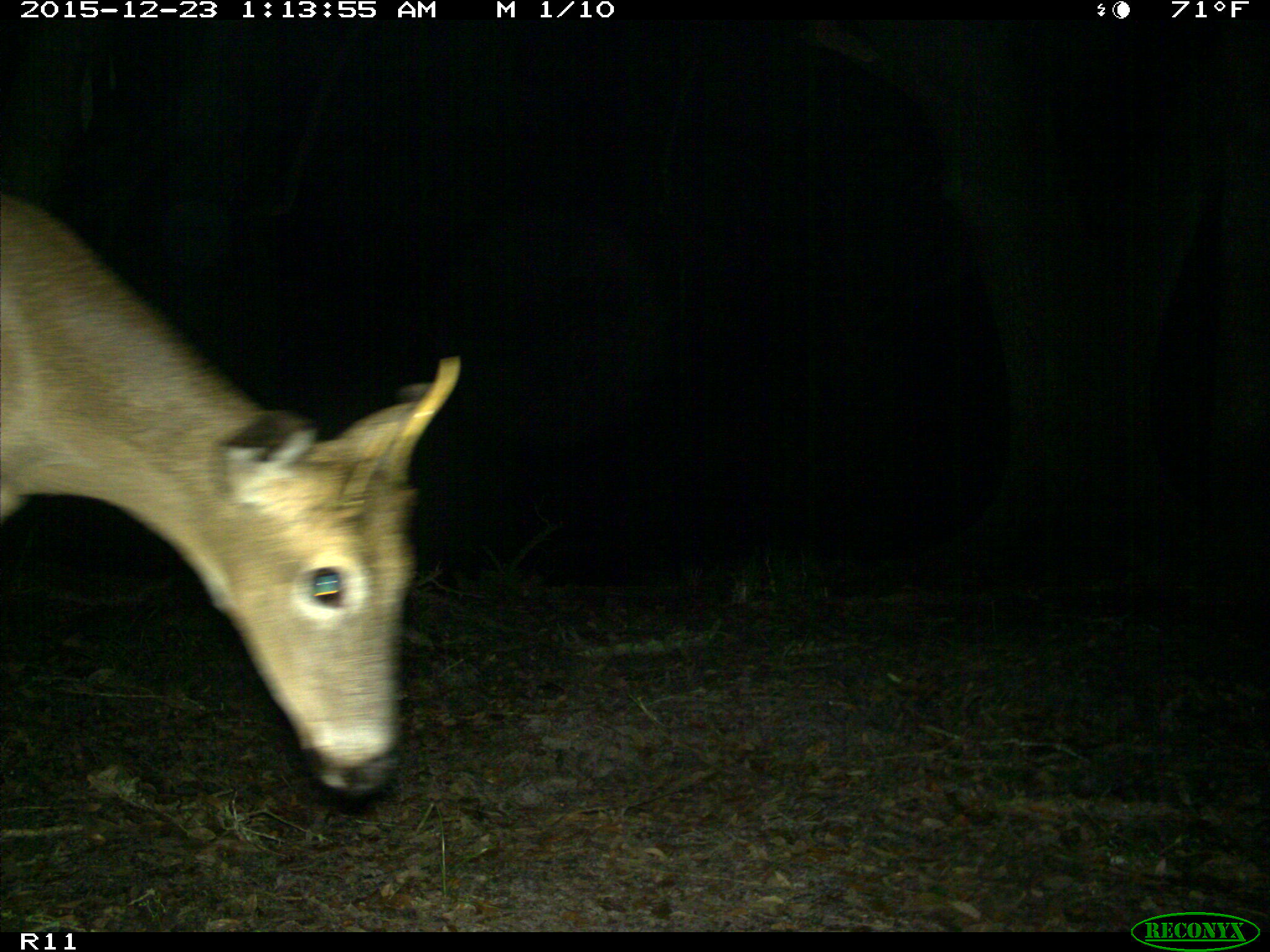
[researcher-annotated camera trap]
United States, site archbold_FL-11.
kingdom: Animalia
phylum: Chordata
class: Mammalia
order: Artiodactyla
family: Cervidae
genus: Odocoileus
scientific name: Odocoileus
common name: deer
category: unidentified deer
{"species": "unidentified deer (deer) (Odocoileus)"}